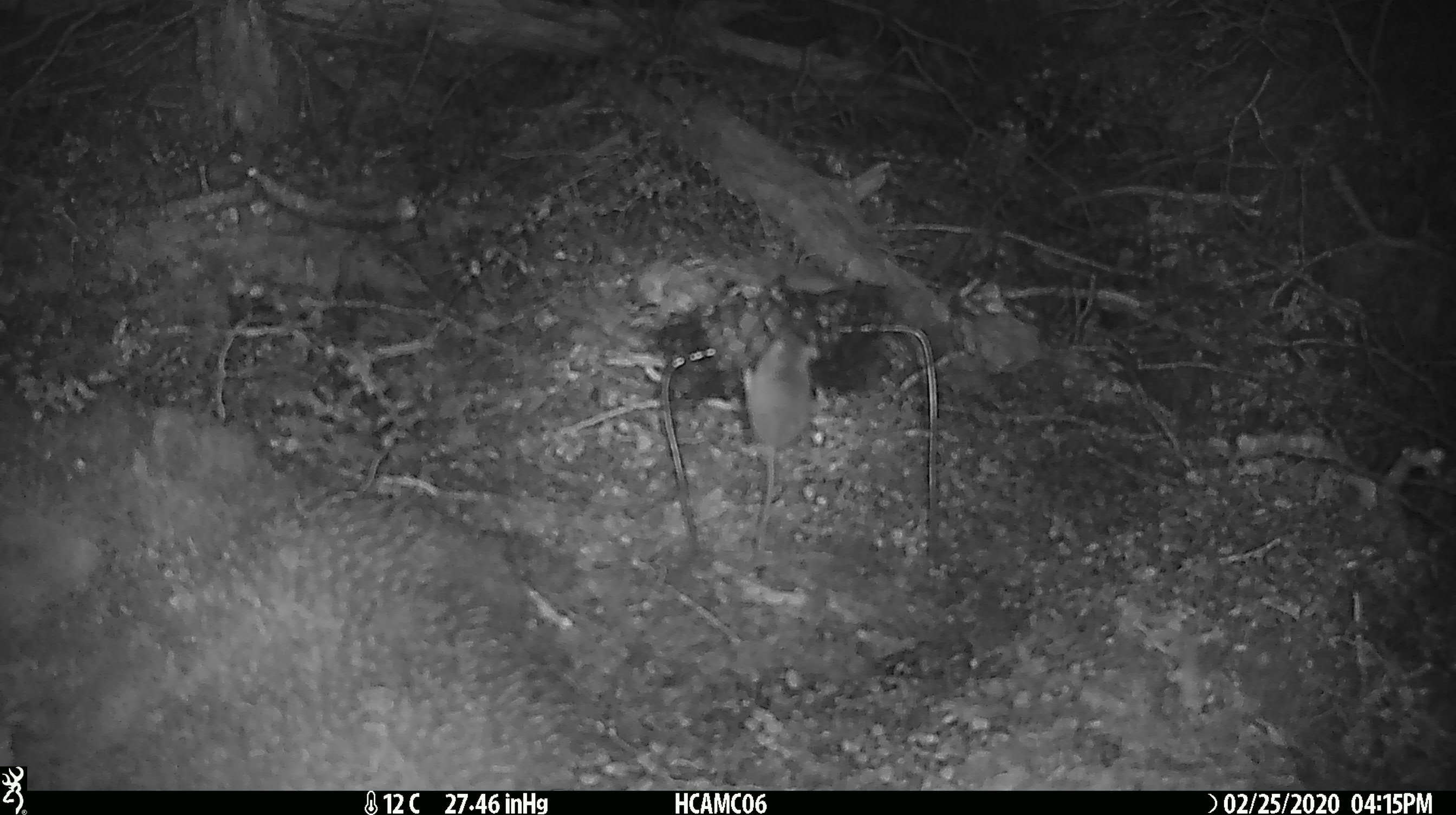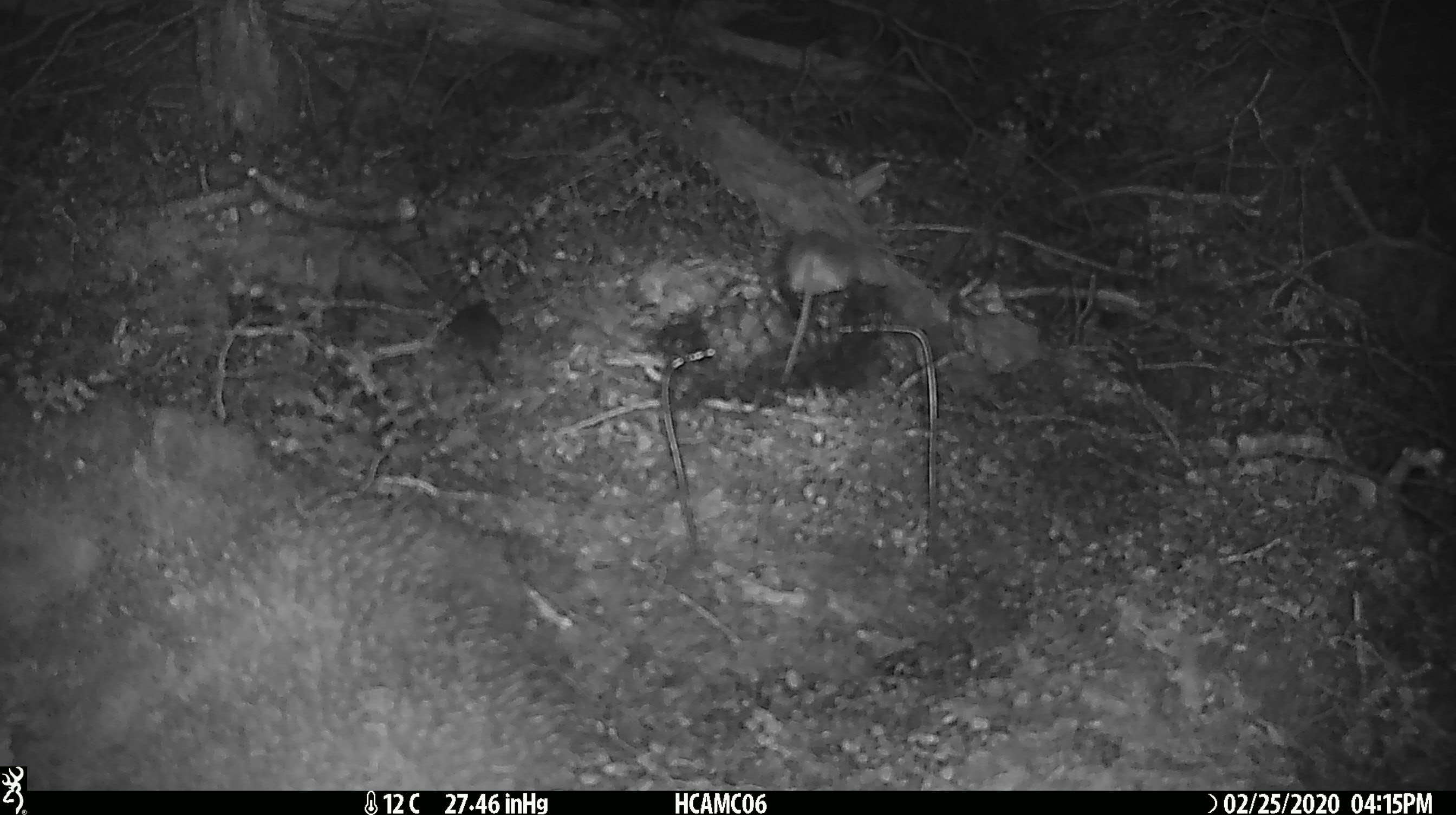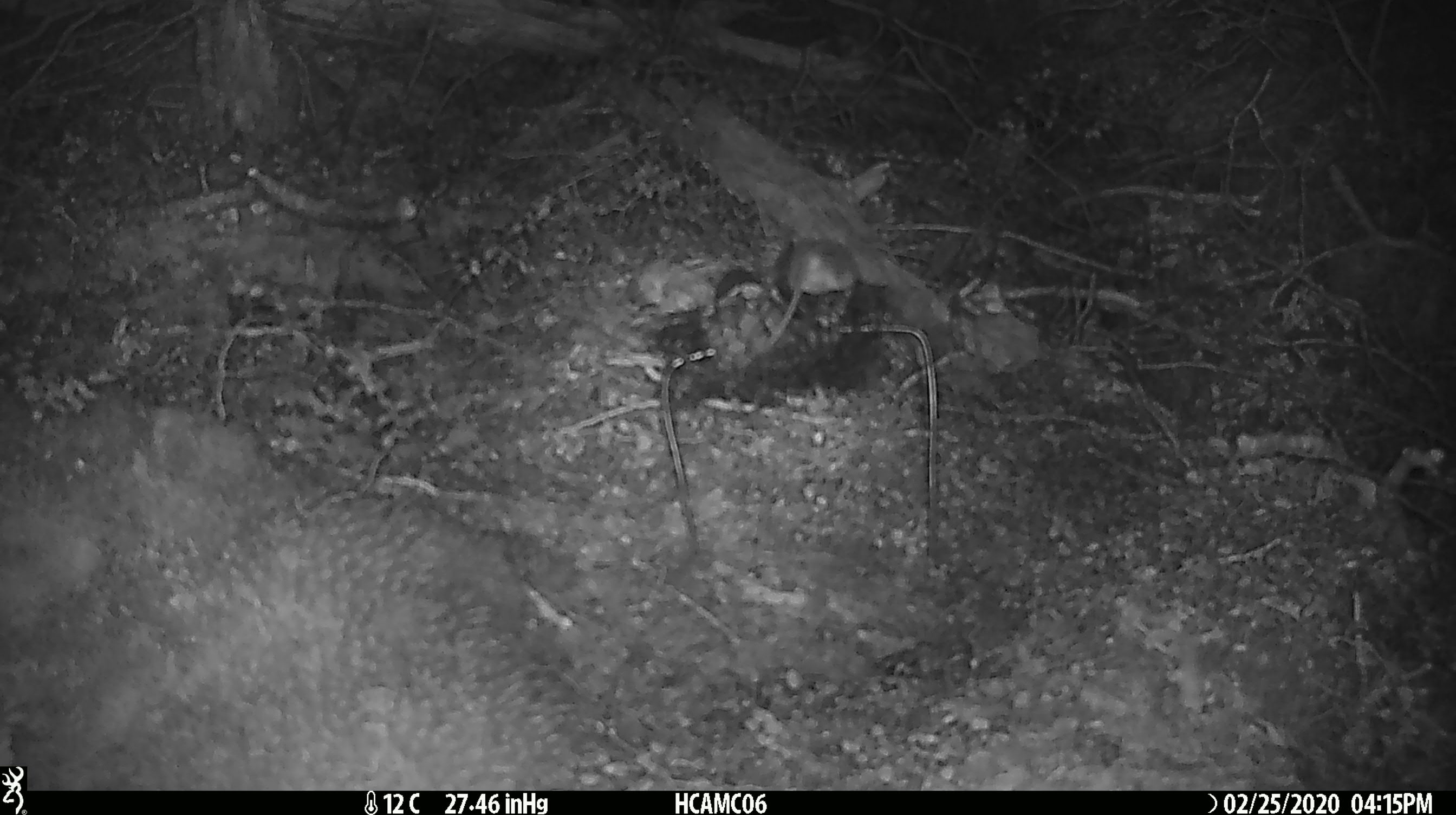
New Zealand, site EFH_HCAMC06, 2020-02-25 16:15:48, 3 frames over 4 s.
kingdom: Animalia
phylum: Chordata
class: Mammalia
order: Rodentia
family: Muridae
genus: Mus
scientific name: Mus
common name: mouse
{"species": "mouse (Mus)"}